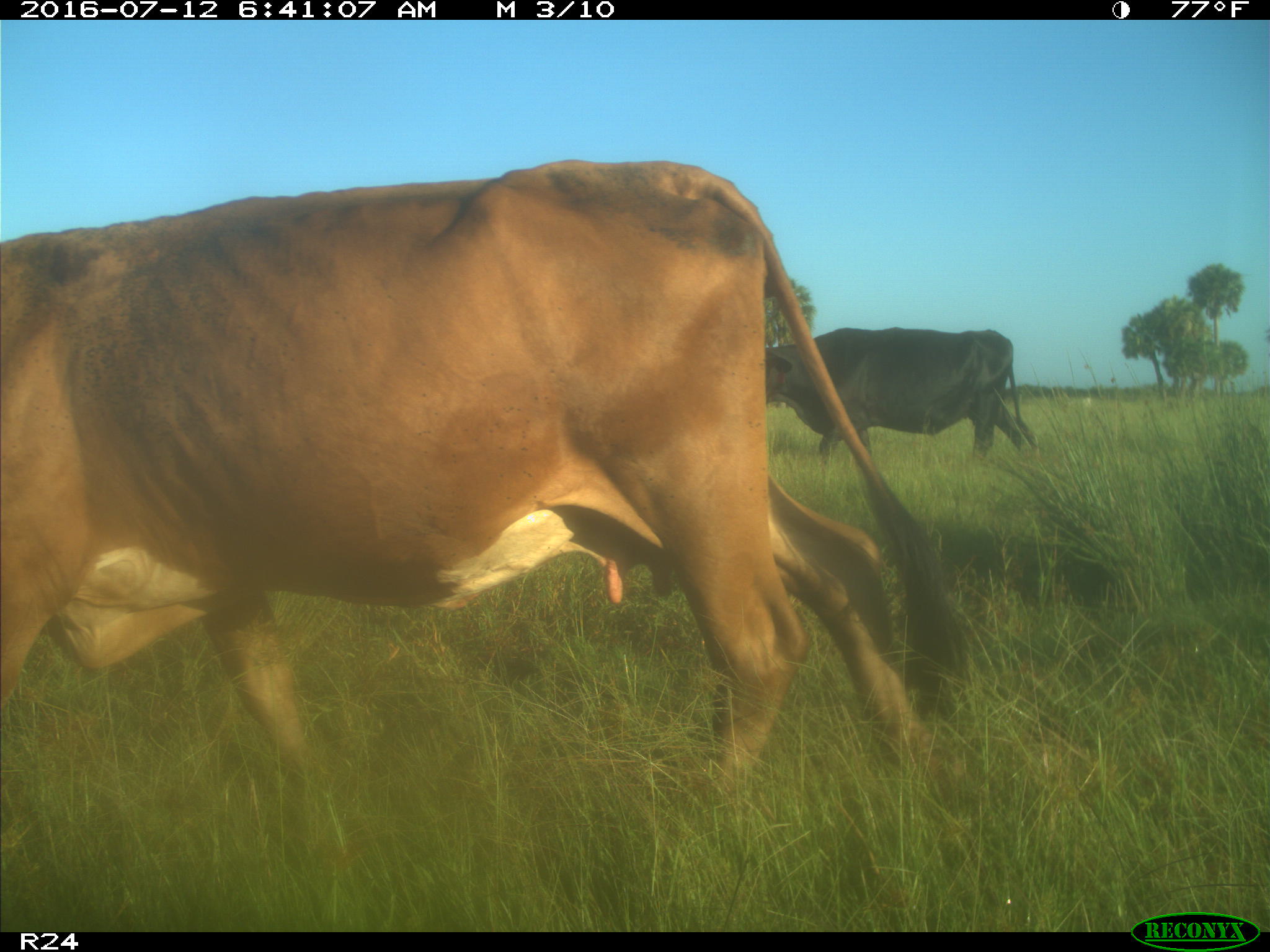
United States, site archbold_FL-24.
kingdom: Animalia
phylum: Chordata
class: Mammalia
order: Artiodactyla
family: Bovidae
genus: Bos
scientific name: Bos taurus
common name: domestic cow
Bos taurus (domestic cow).